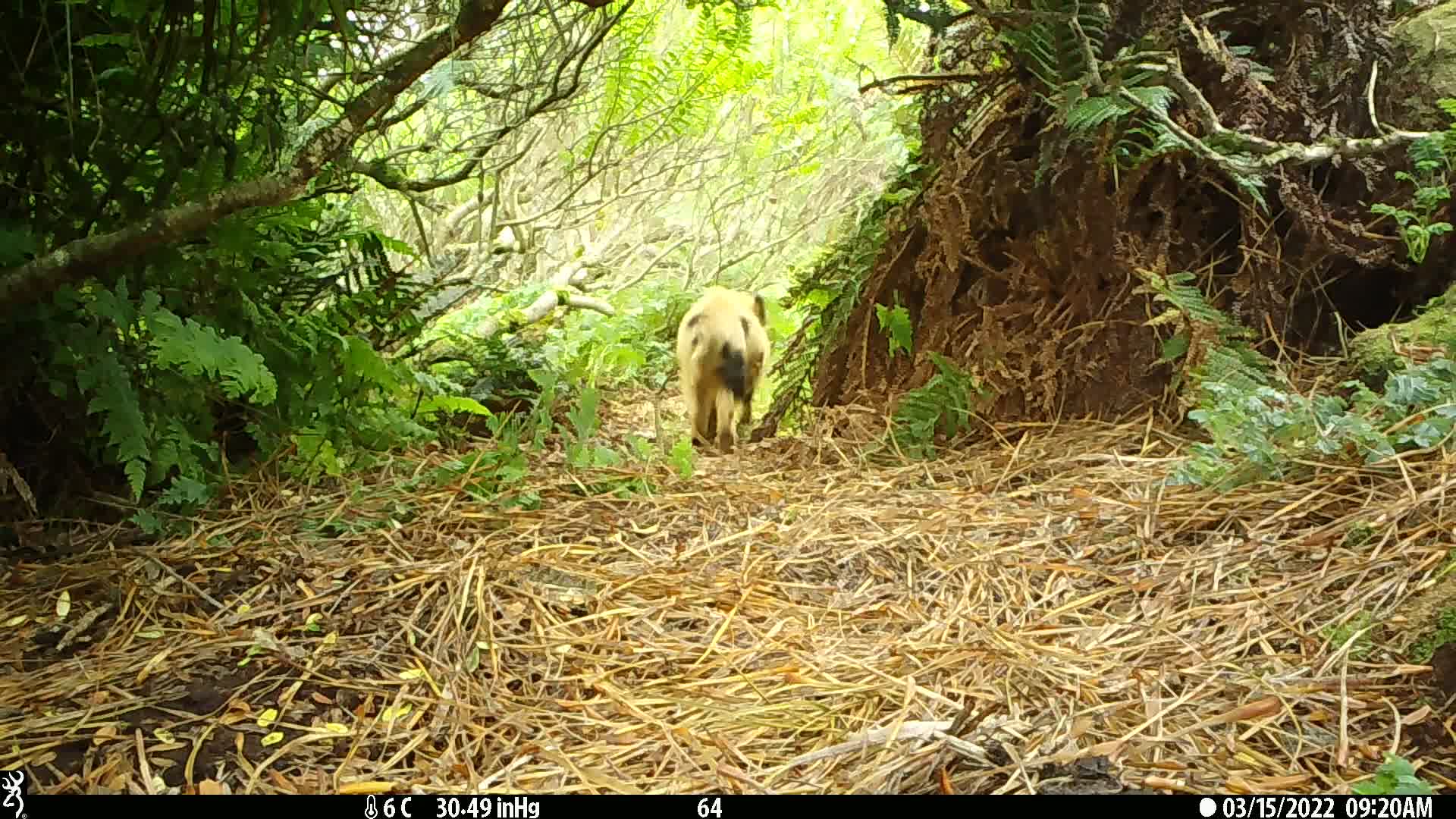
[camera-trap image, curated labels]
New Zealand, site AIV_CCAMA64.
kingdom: Animalia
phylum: Chordata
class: Mammalia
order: Artiodactyla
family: Suidae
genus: Sus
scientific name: Sus scrofa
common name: pig